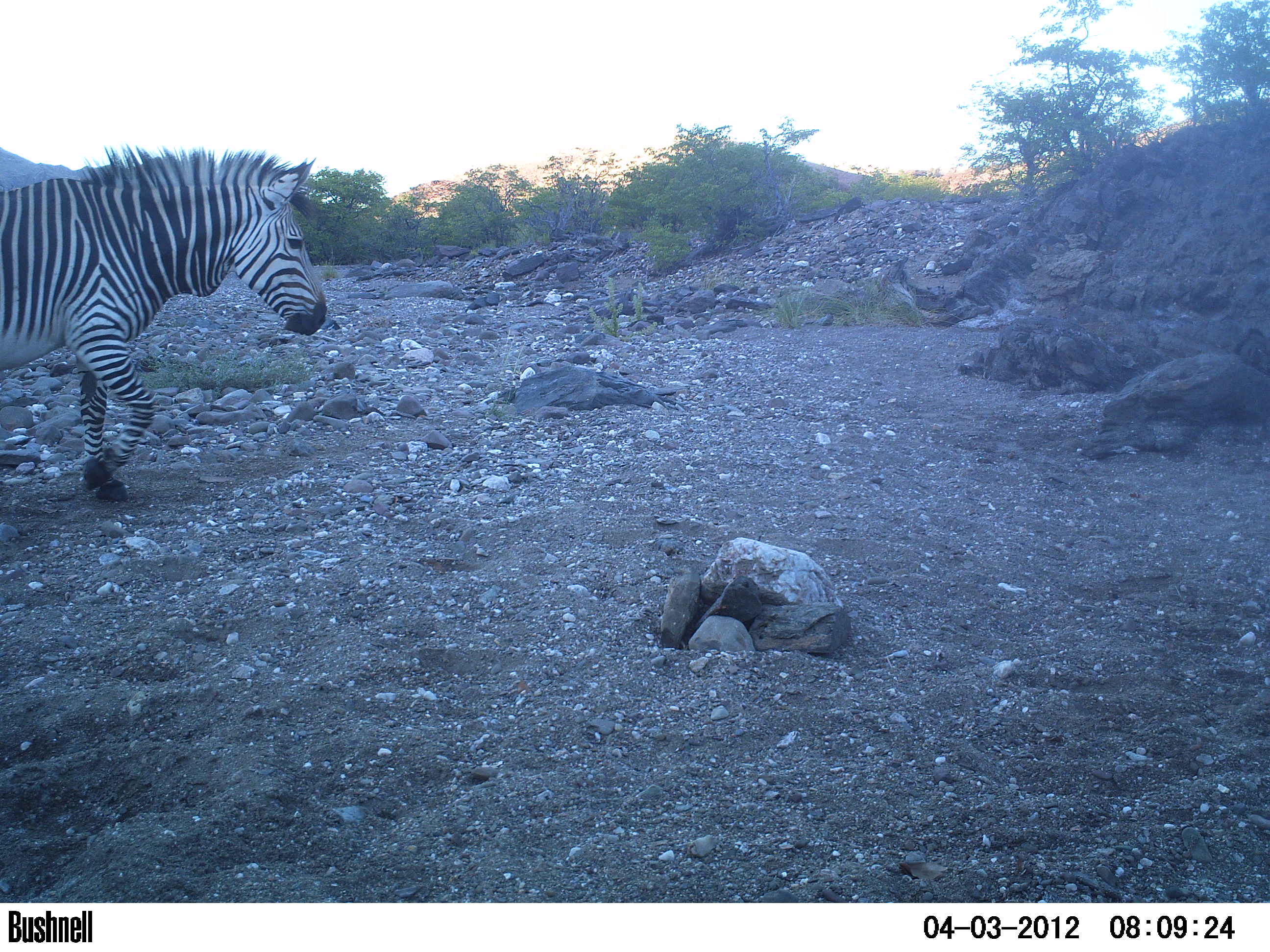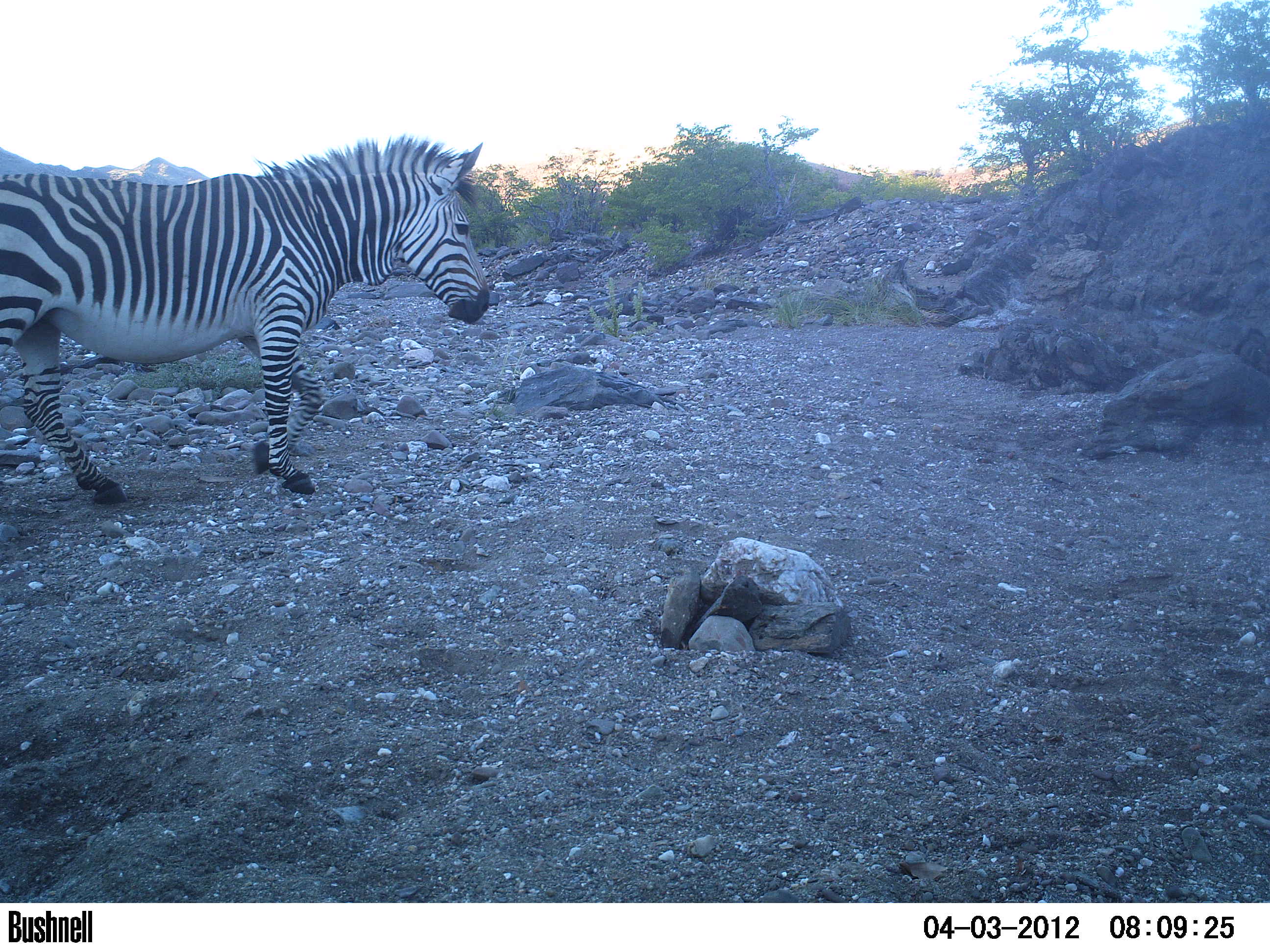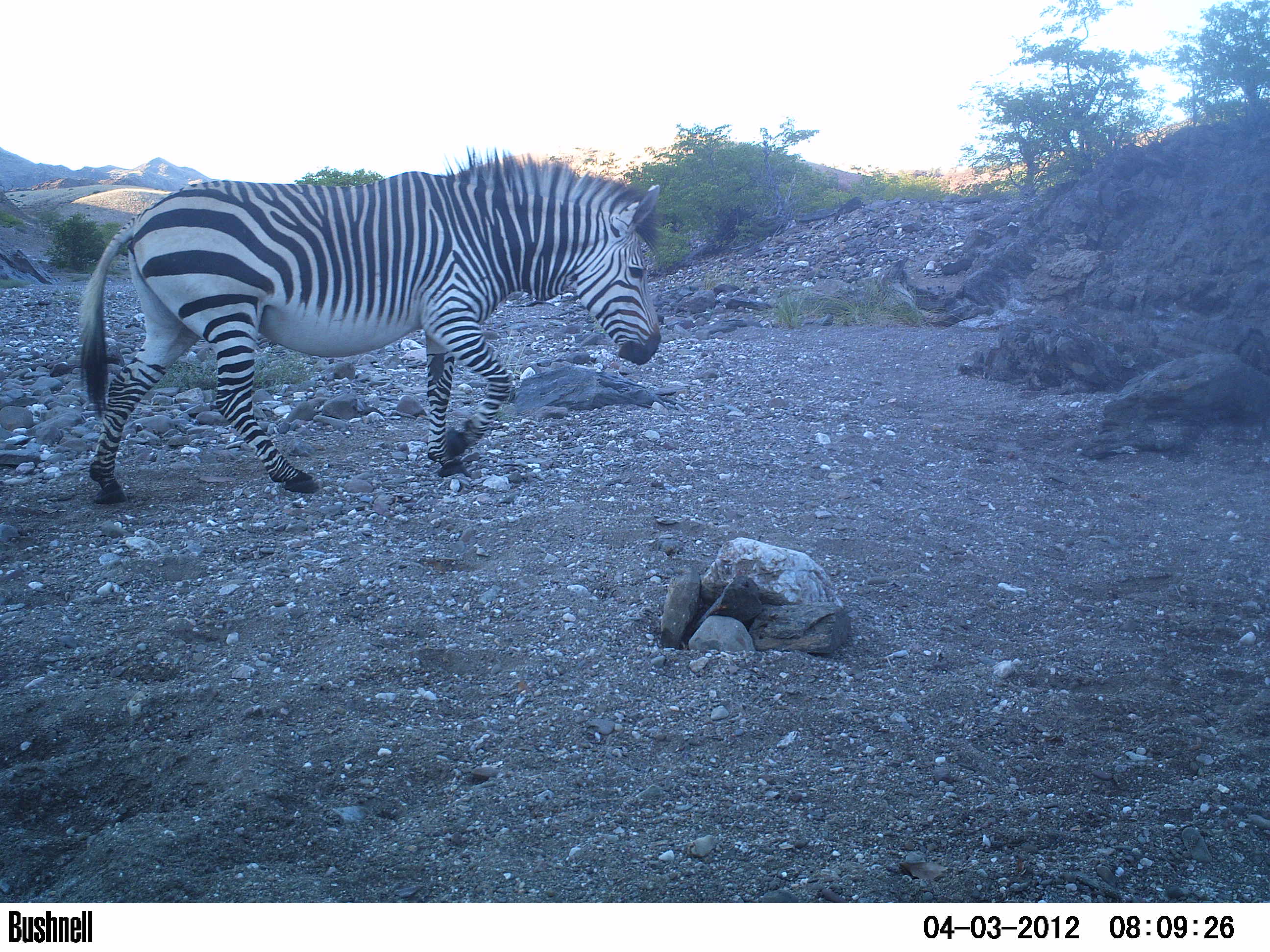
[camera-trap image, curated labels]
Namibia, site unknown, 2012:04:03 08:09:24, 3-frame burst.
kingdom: Animalia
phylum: Chordata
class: Mammalia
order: Perissodactyla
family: Equidae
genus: Equus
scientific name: Equus zebra hartmannae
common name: hartmann's mountain zebra